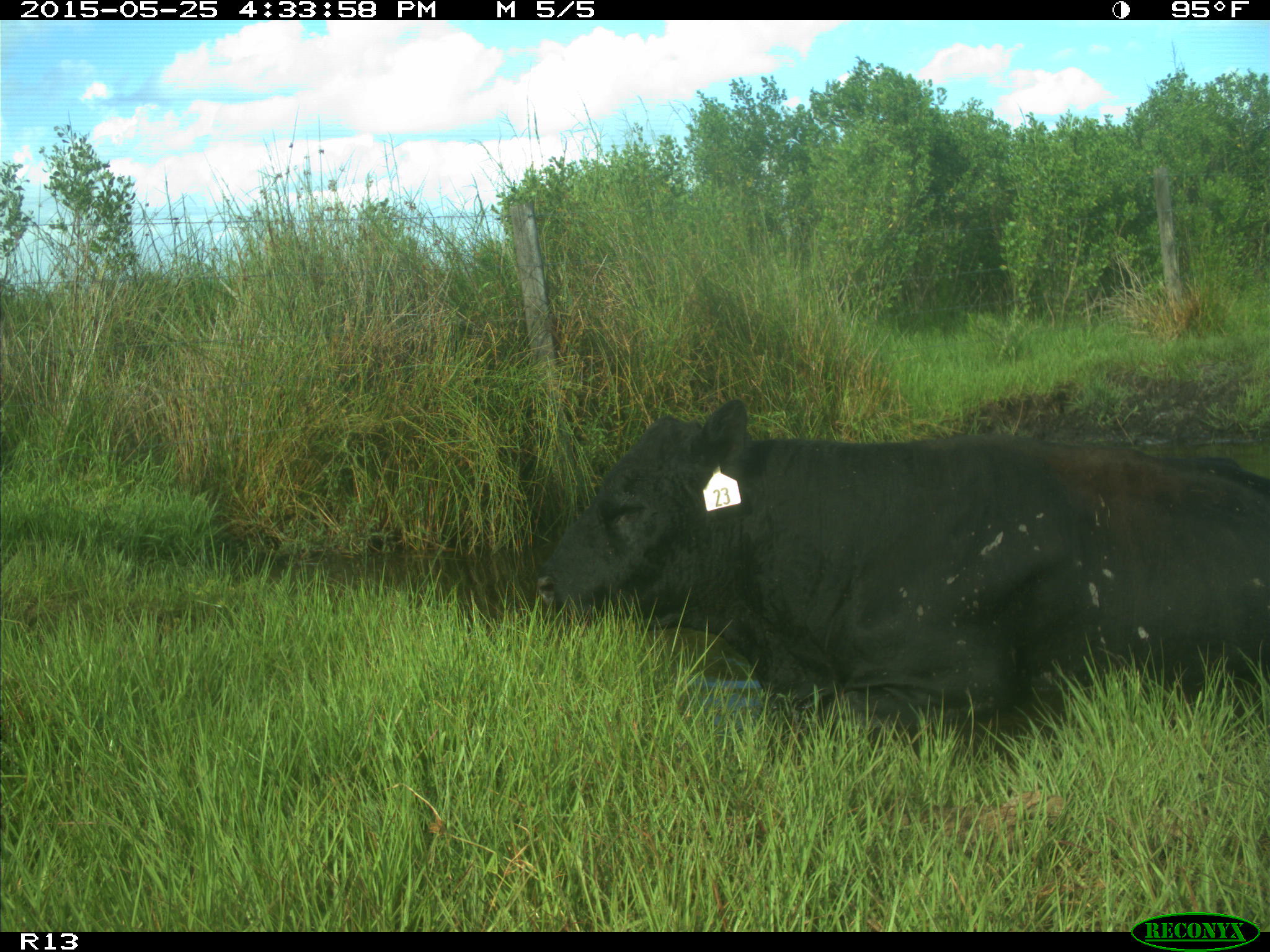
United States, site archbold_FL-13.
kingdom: Animalia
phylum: Chordata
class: Mammalia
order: Artiodactyla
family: Bovidae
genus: Bos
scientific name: Bos taurus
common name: domestic cow